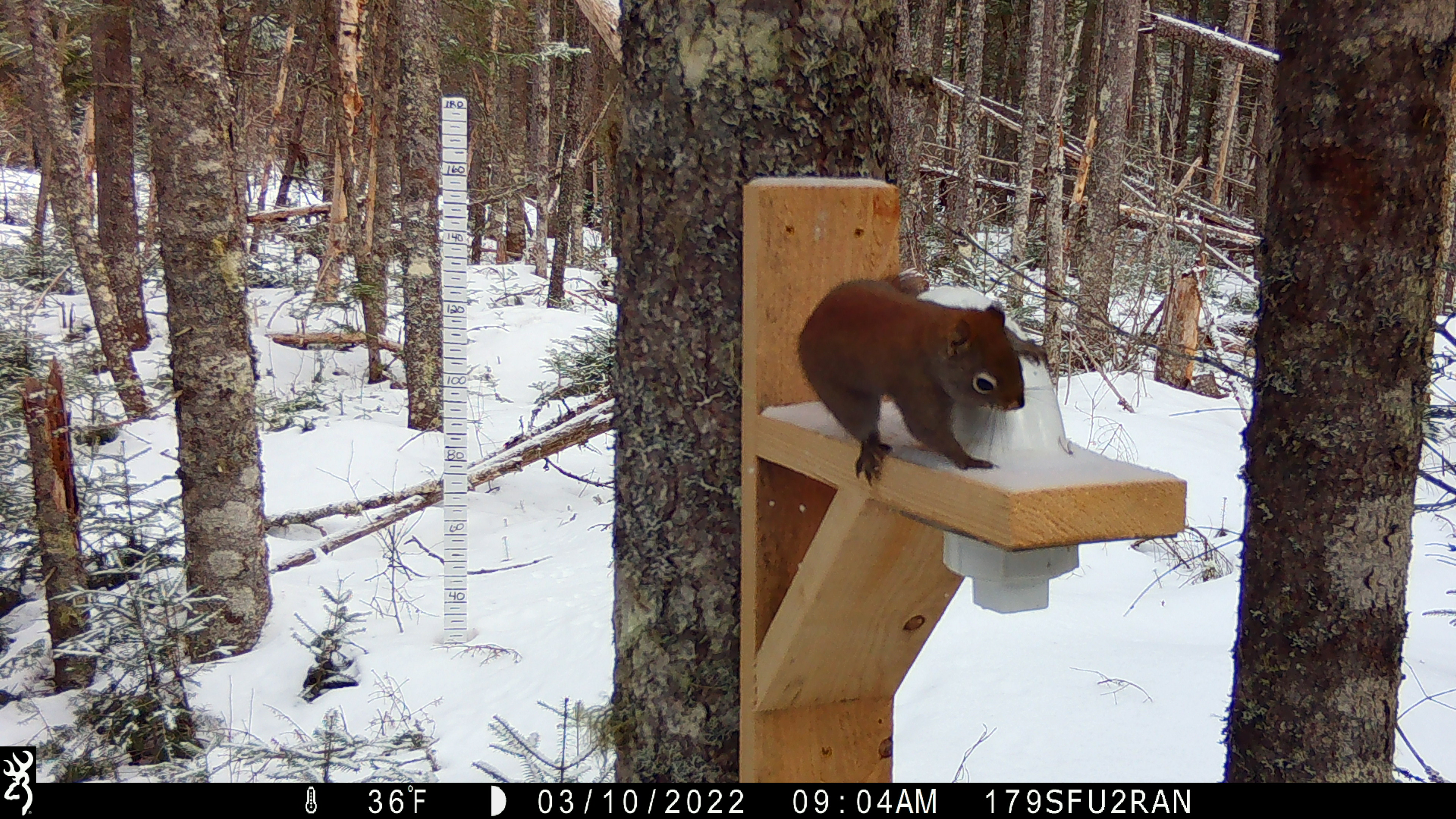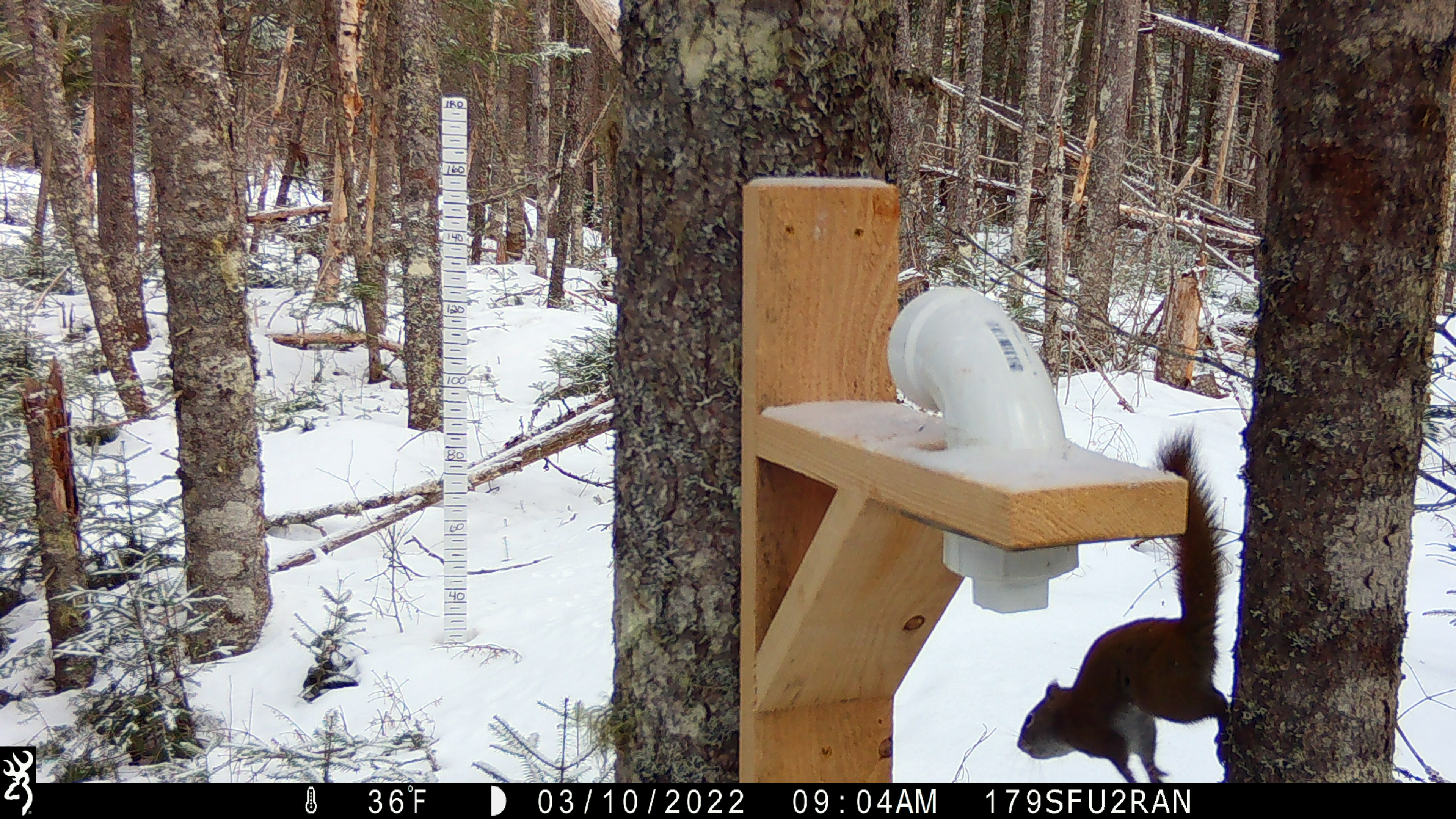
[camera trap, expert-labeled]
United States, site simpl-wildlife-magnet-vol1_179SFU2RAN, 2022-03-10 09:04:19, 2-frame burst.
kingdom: Animalia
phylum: Chordata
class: Mammalia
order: Rodentia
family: Sciuridae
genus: Tamiasciurus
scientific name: Tamiasciurus hudsonicus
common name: red squirrel